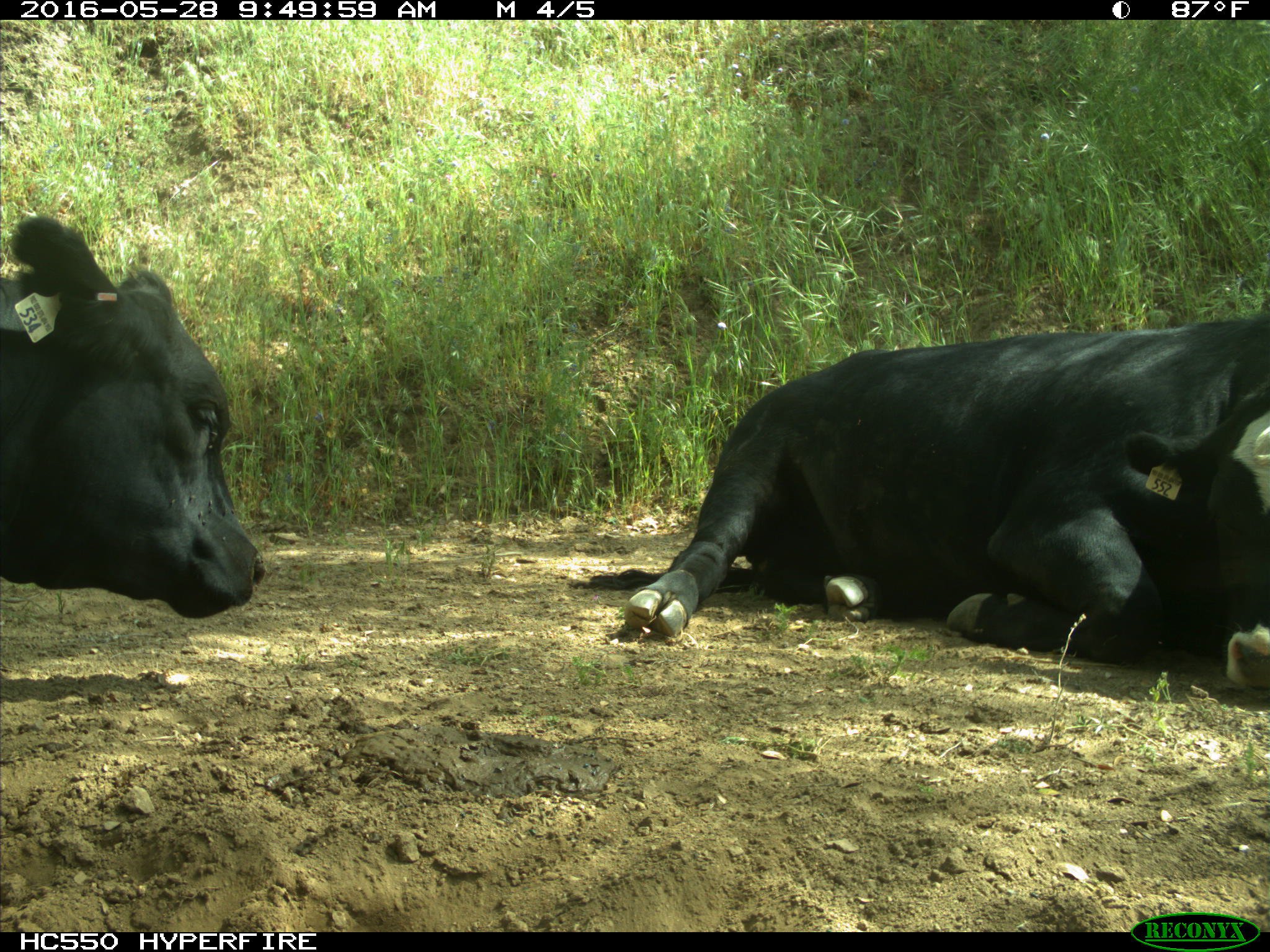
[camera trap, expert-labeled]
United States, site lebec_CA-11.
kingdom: Animalia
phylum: Chordata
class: Mammalia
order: Artiodactyla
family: Bovidae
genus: Bos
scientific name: Bos taurus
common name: domestic cow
Bos taurus (domestic cow).